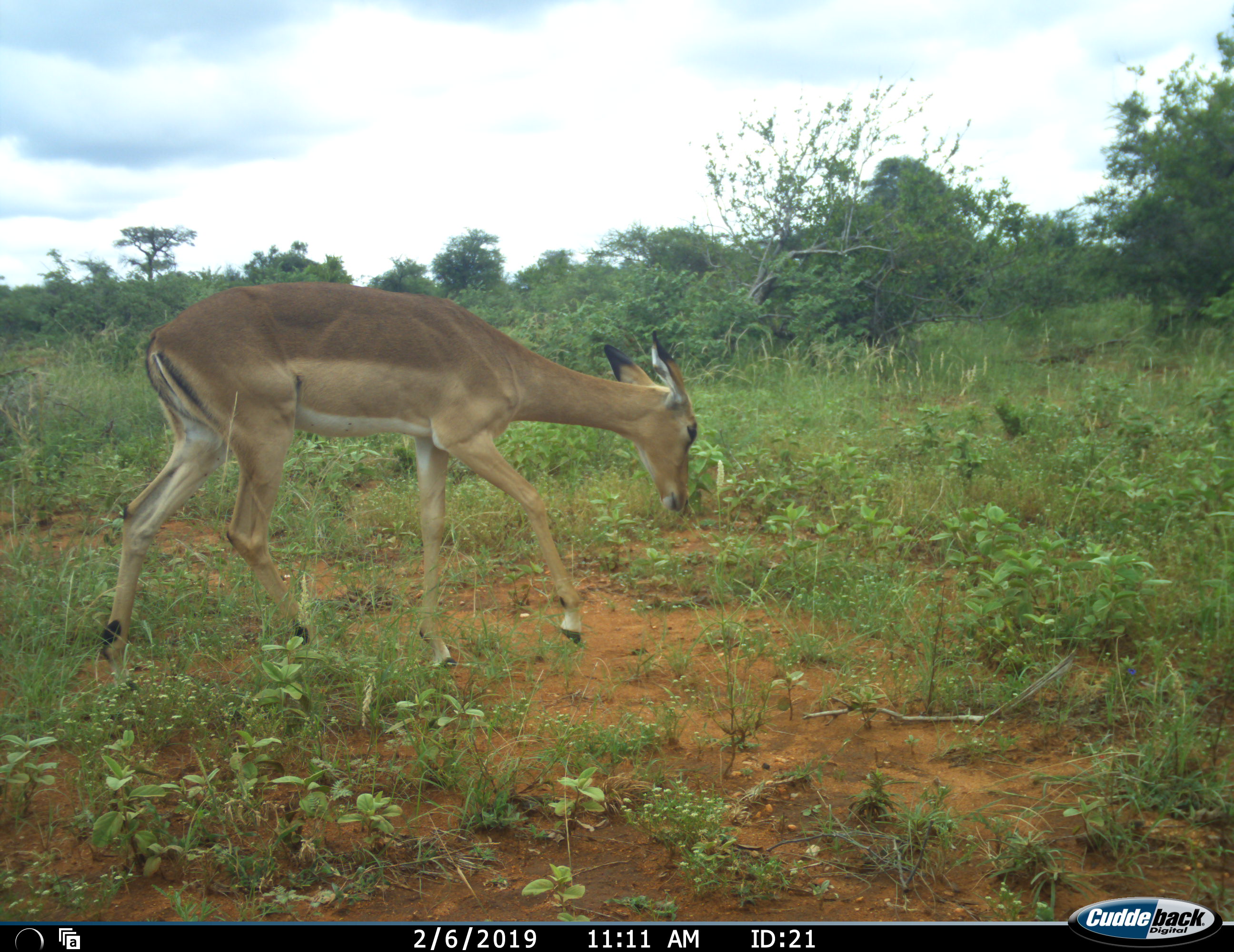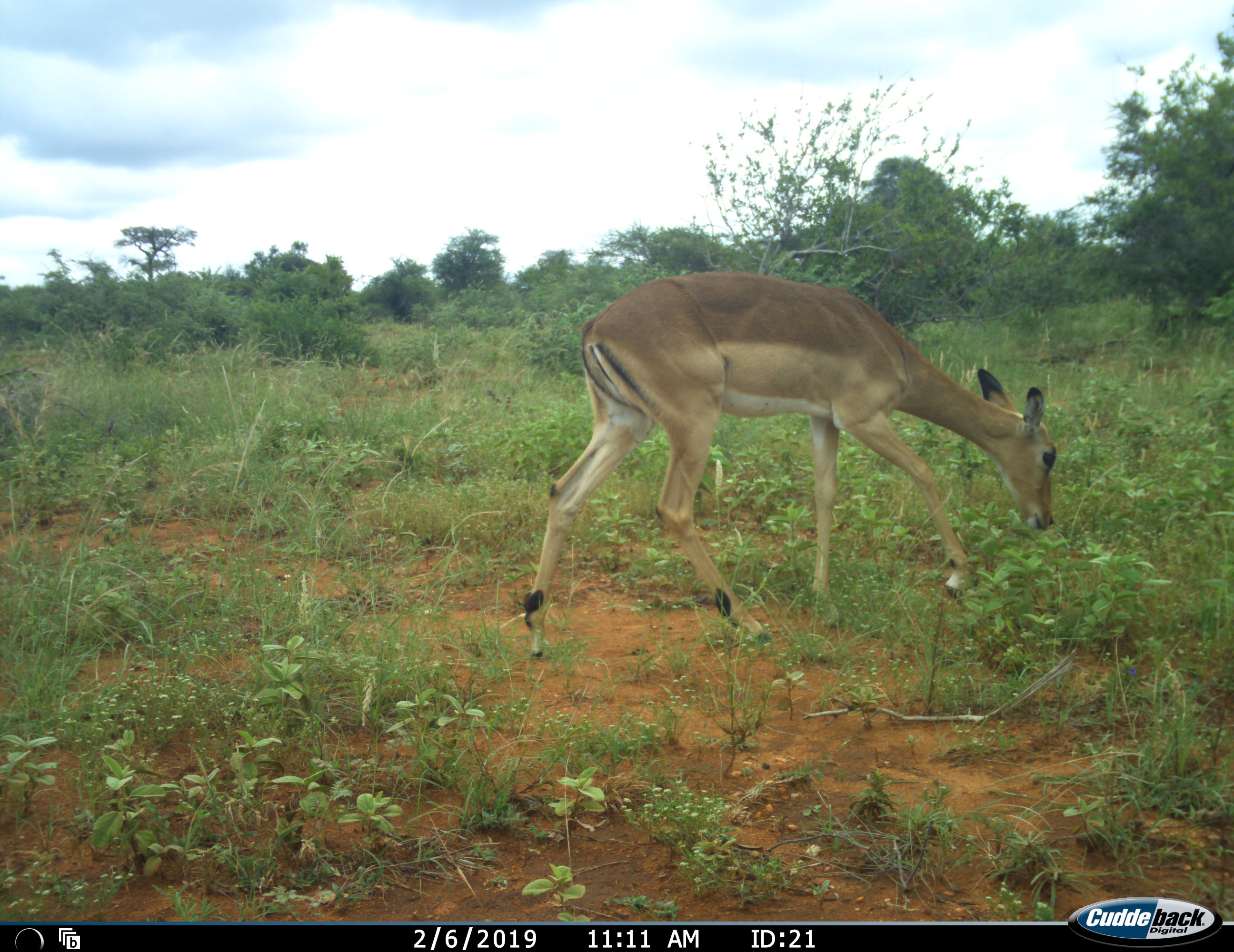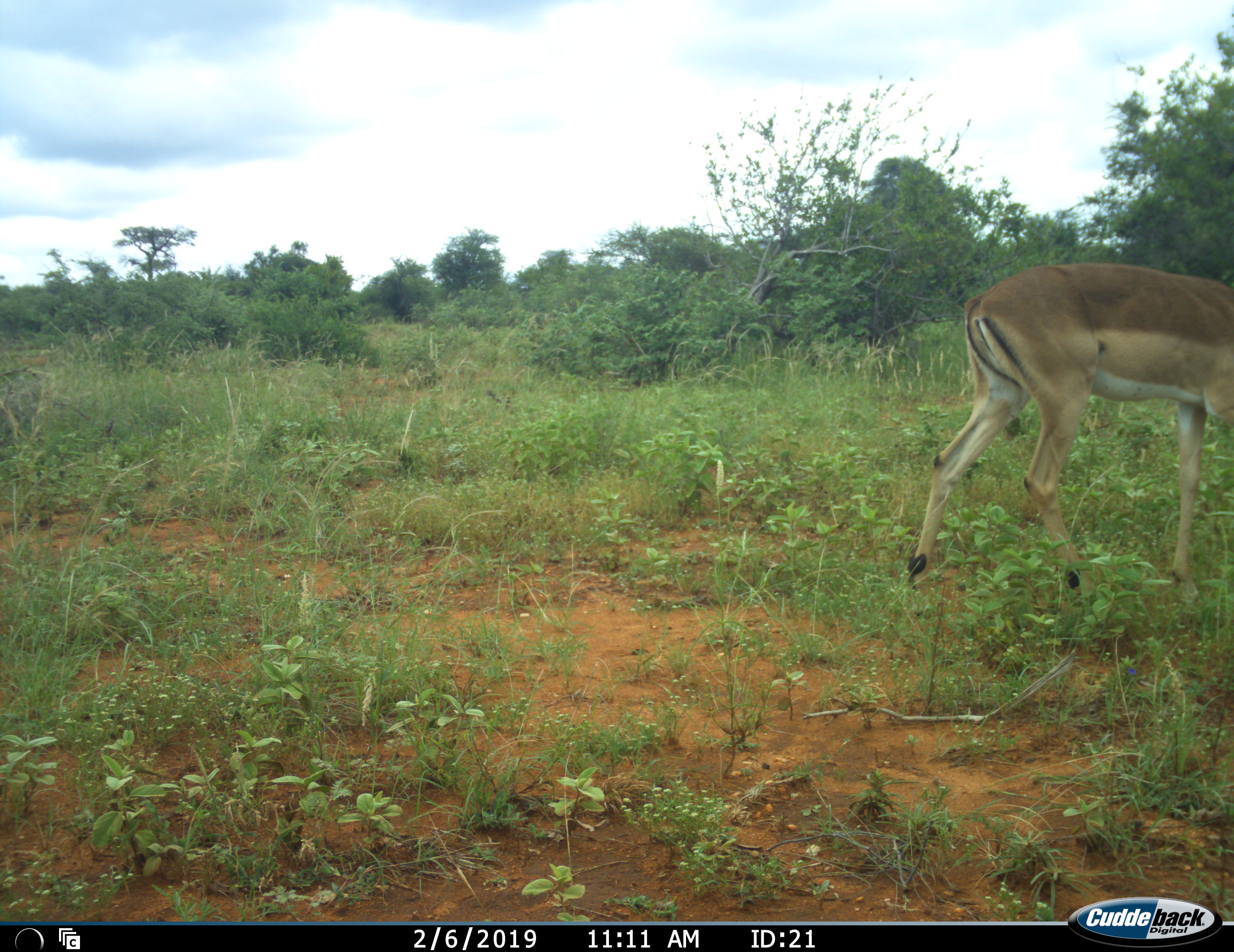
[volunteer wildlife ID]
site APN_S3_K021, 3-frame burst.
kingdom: Animalia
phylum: Chordata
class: Mammalia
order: Artiodactyla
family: Bovidae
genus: Aepyceros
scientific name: Aepyceros melampus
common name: impala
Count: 1.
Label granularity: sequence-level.